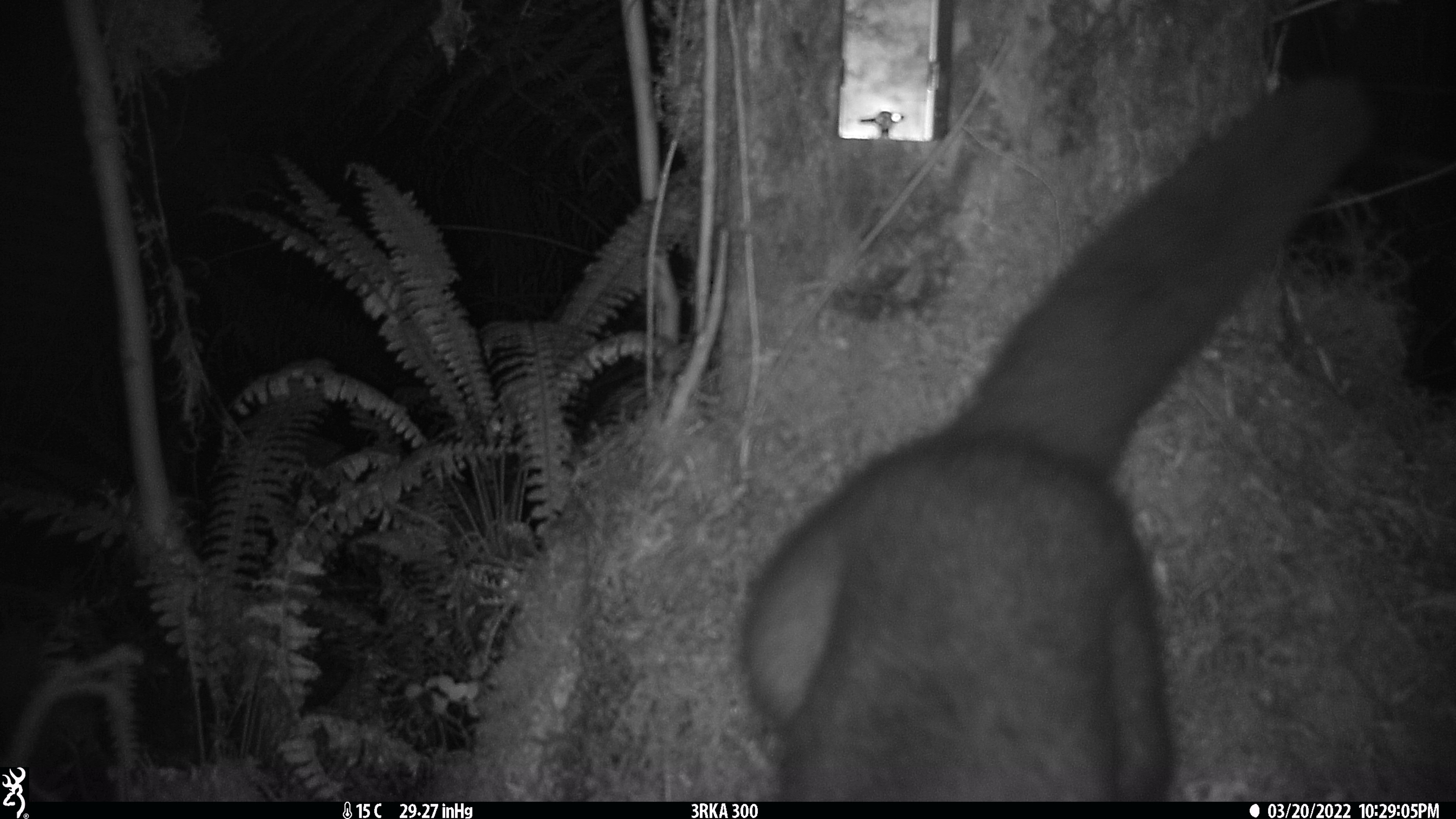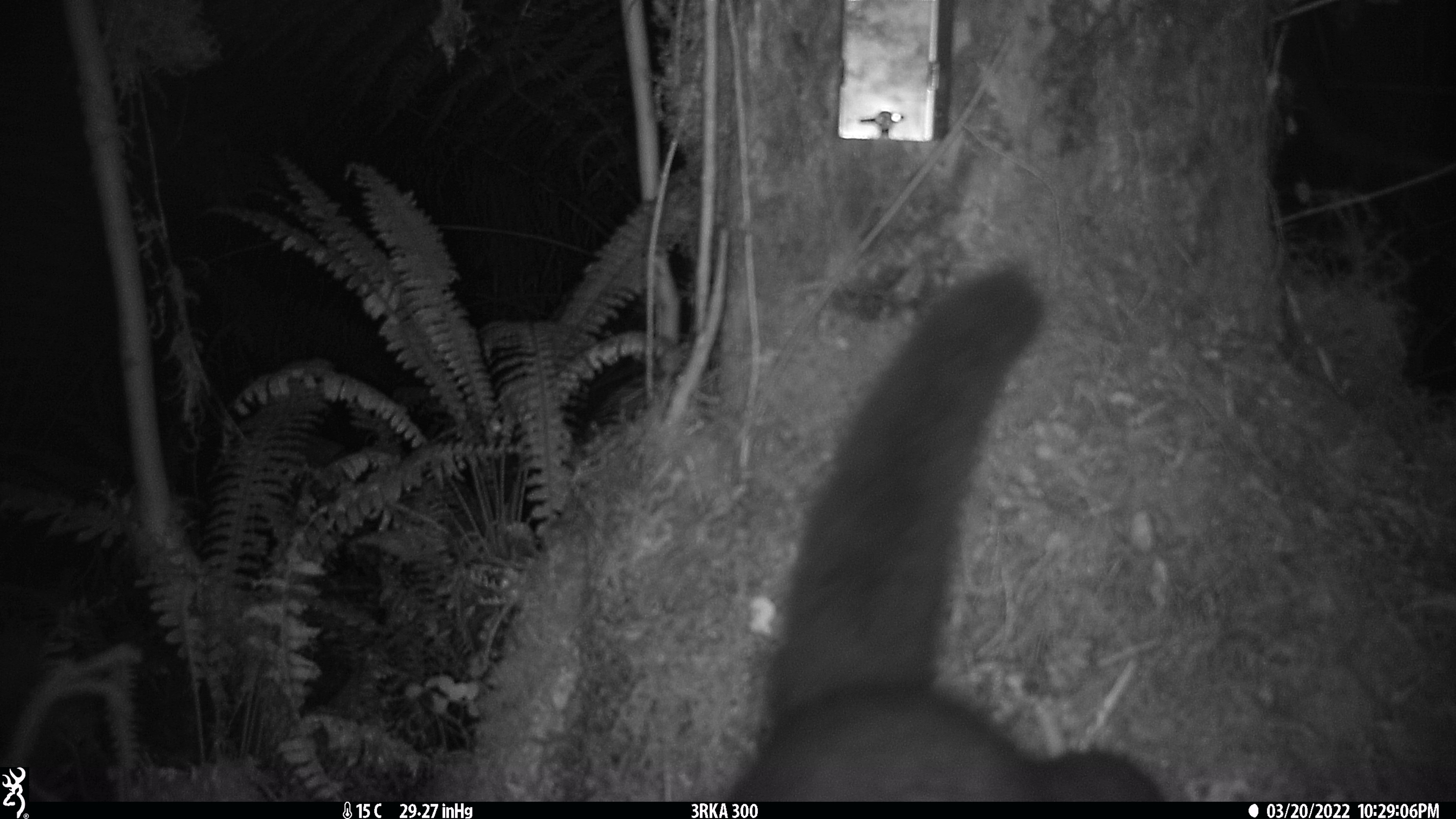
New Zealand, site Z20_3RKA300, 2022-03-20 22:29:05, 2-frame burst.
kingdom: Animalia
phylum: Chordata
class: Mammalia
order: Diprotodontia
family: Phalangeridae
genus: Trichosurus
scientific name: Trichosurus vulpecula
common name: common brushtail possum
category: possum